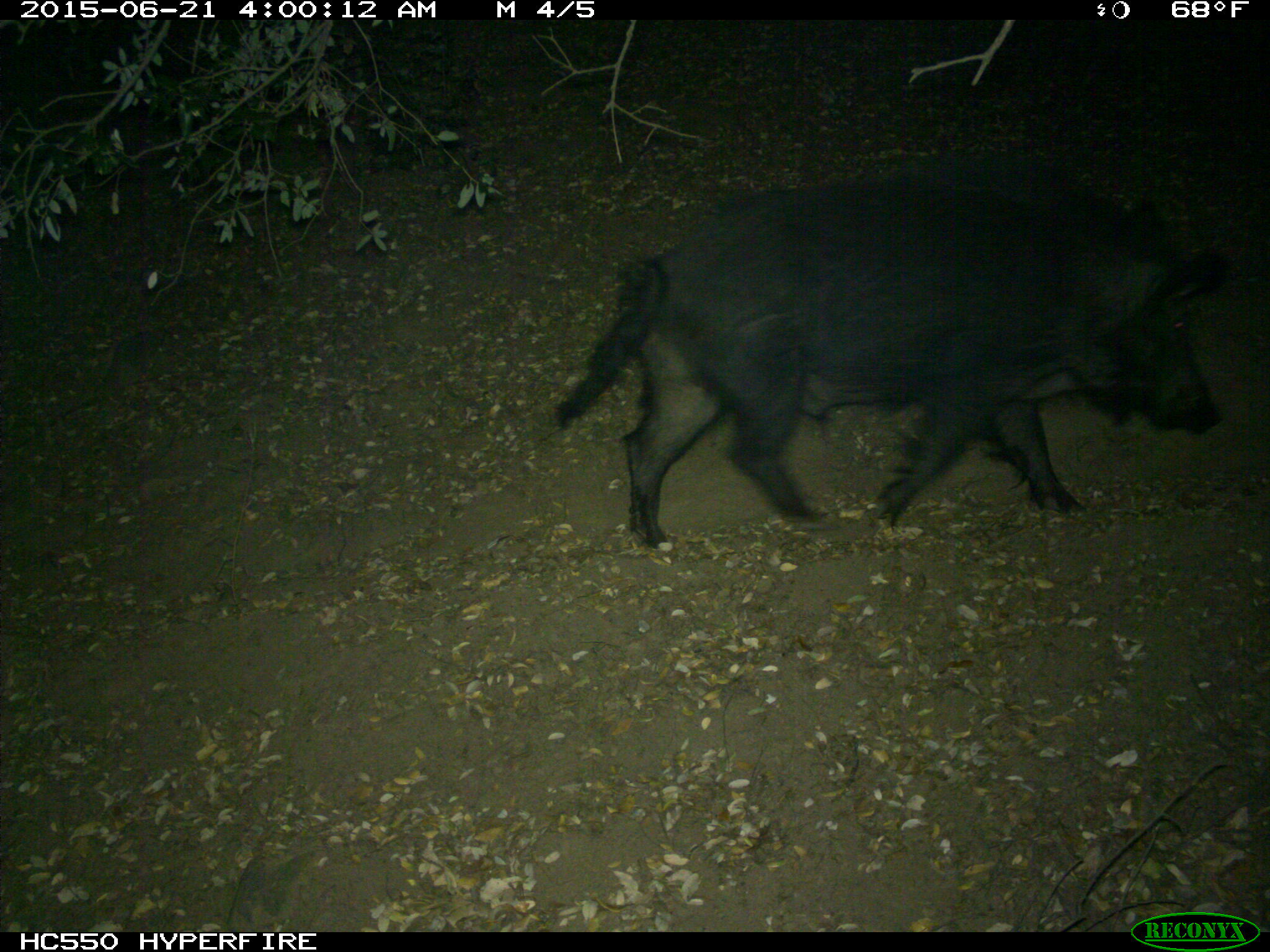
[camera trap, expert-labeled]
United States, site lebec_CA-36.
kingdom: Animalia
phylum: Chordata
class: Mammalia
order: Artiodactyla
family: Suidae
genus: Sus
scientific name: Sus scrofa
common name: wild boar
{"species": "Sus scrofa (wild boar)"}